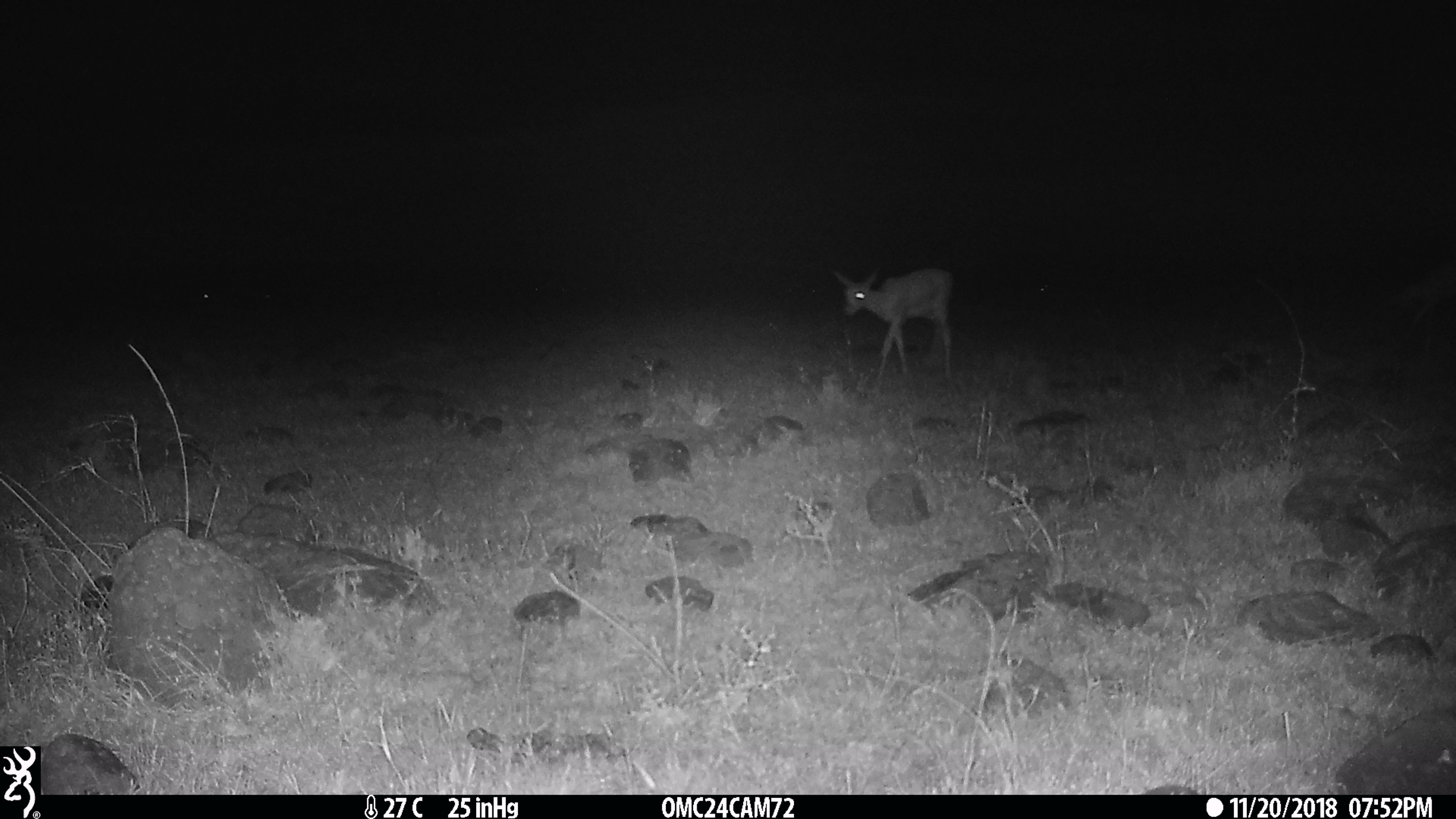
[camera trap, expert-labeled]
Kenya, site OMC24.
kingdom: Animalia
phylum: Chordata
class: Mammalia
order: Artiodactyla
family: Bovidae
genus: Nanger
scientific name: Nanger granti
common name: grant's gazelle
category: gazelle grants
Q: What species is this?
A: Gazelle grants (grant's gazelle) (Nanger granti).